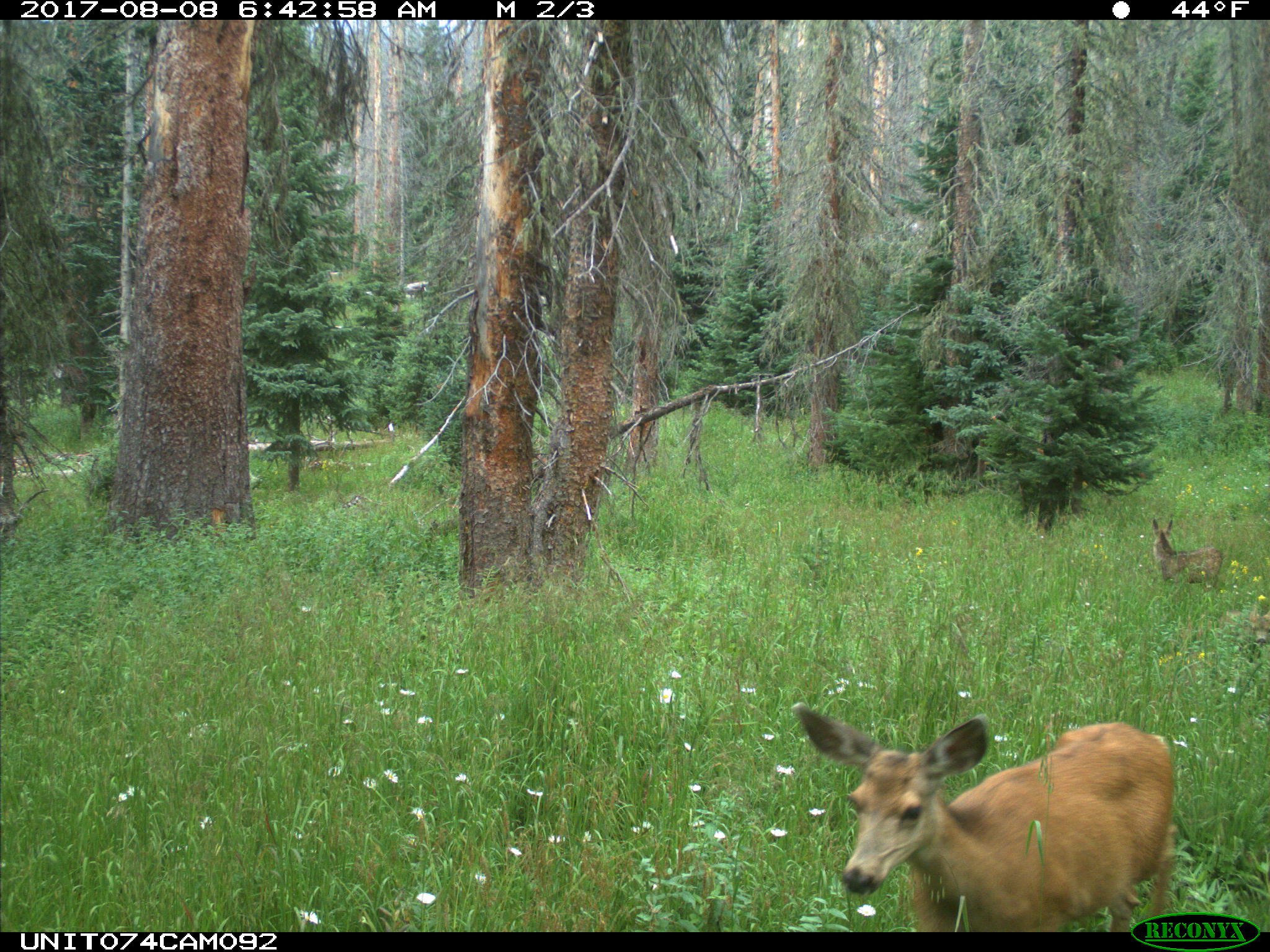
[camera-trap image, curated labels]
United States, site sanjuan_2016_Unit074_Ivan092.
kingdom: Animalia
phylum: Chordata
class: Mammalia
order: Artiodactyla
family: Cervidae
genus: Odocoileus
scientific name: Odocoileus hemionus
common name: mule deer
Odocoileus hemionus (mule deer).